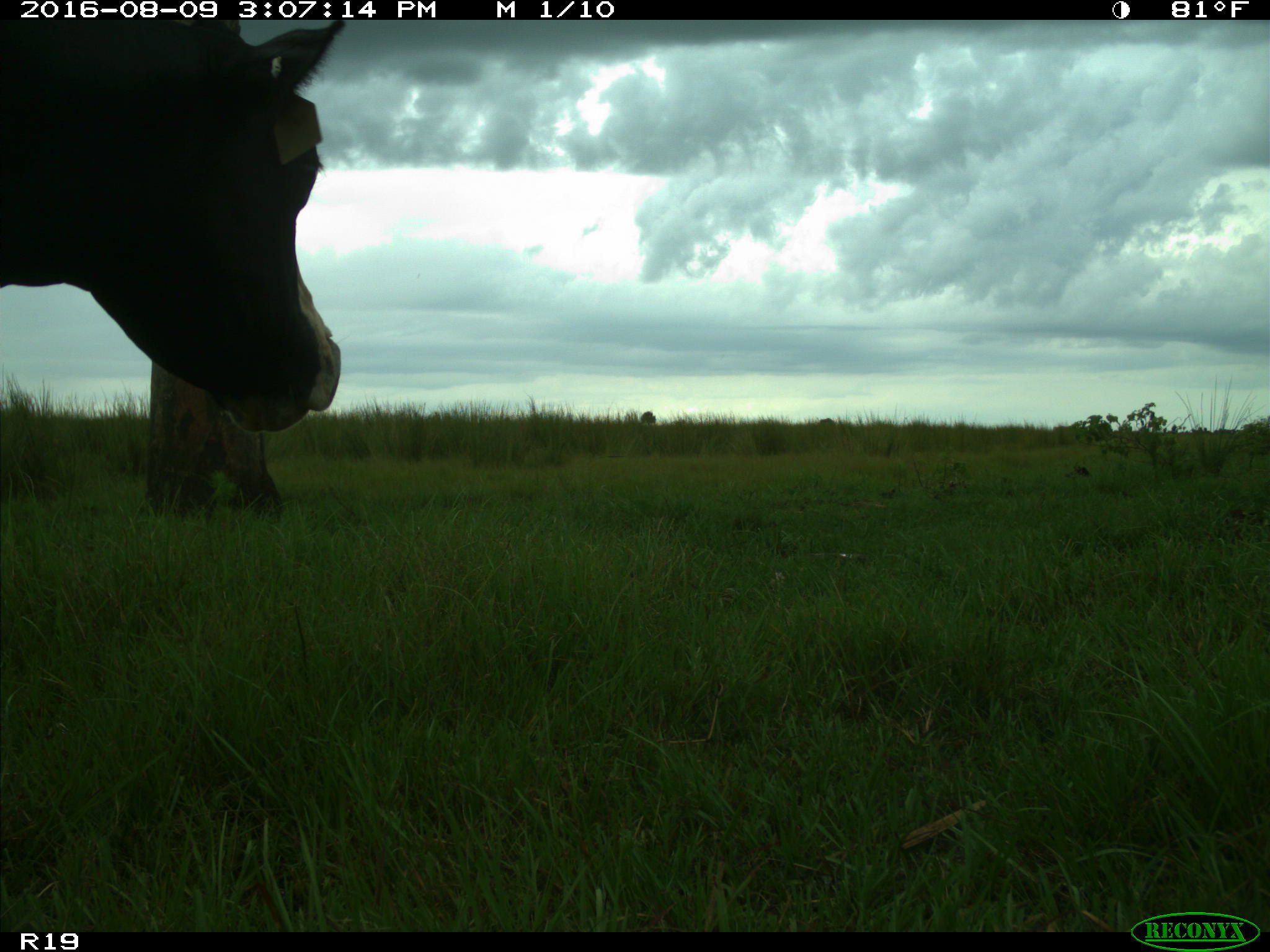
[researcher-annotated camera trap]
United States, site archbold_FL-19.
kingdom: Animalia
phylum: Chordata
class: Mammalia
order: Artiodactyla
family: Bovidae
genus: Bos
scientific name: Bos taurus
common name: domestic cow